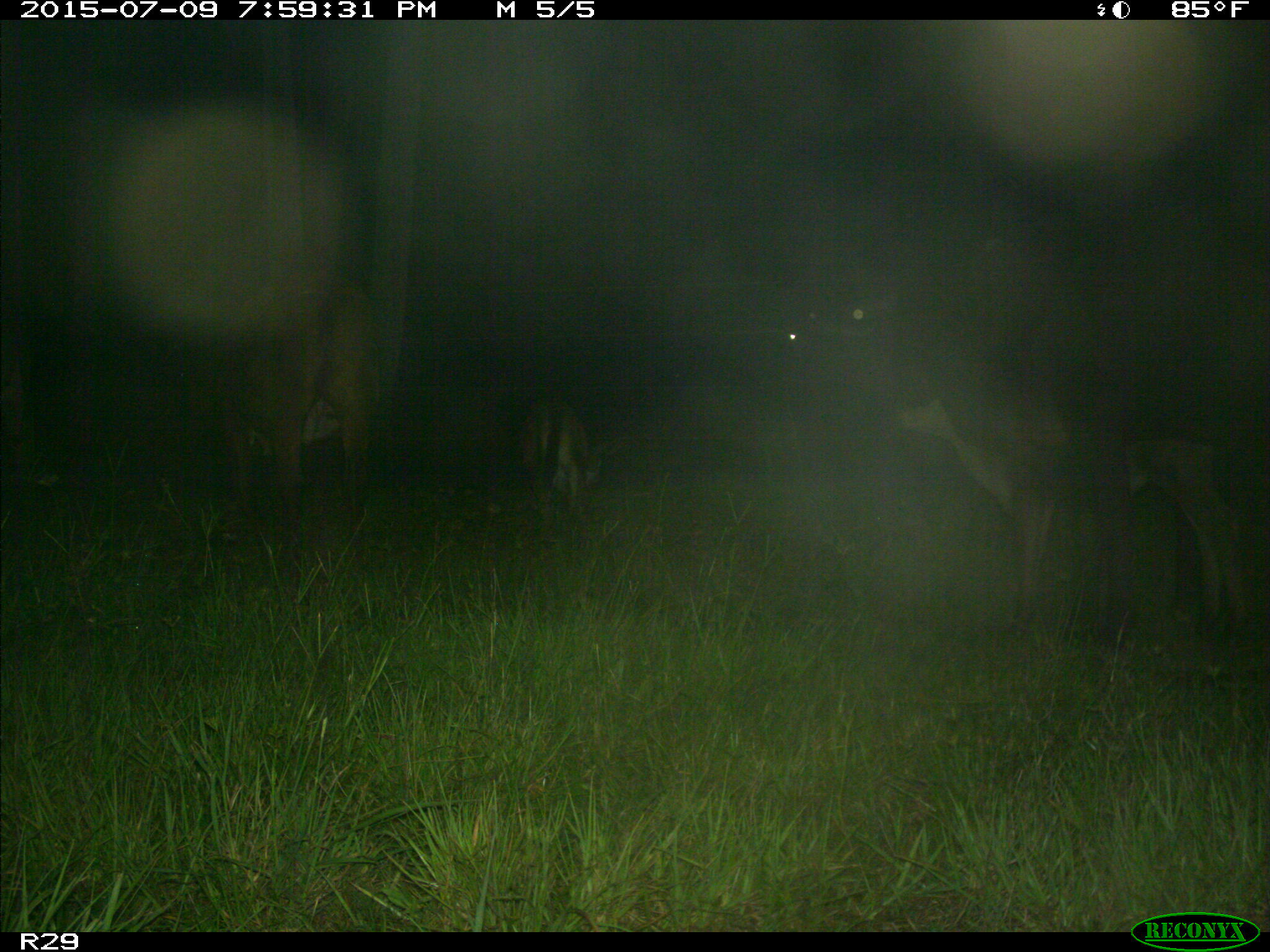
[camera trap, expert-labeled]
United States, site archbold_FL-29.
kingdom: Animalia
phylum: Chordata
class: Mammalia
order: Artiodactyla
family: Bovidae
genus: Bos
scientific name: Bos taurus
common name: domestic cow